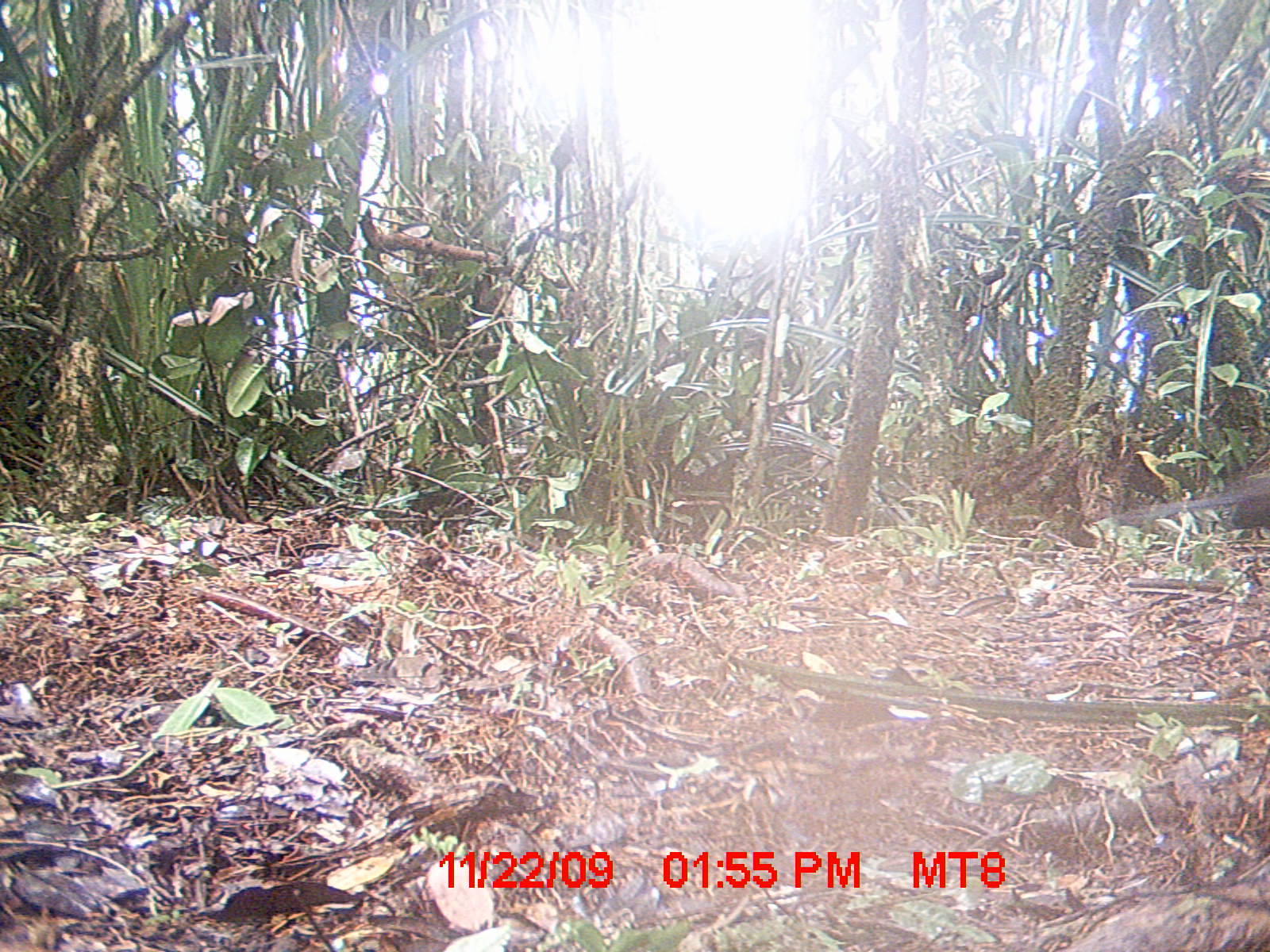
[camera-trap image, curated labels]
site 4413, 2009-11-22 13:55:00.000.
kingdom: Animalia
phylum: Chordata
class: Aves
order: Cuculiformes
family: Cuculidae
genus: Coua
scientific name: Coua serriana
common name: red-breasted coua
Coua serriana (red-breasted coua), count 1.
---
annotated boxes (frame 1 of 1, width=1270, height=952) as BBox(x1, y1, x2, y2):
coua serriana: BBox(1101, 467, 1270, 540)